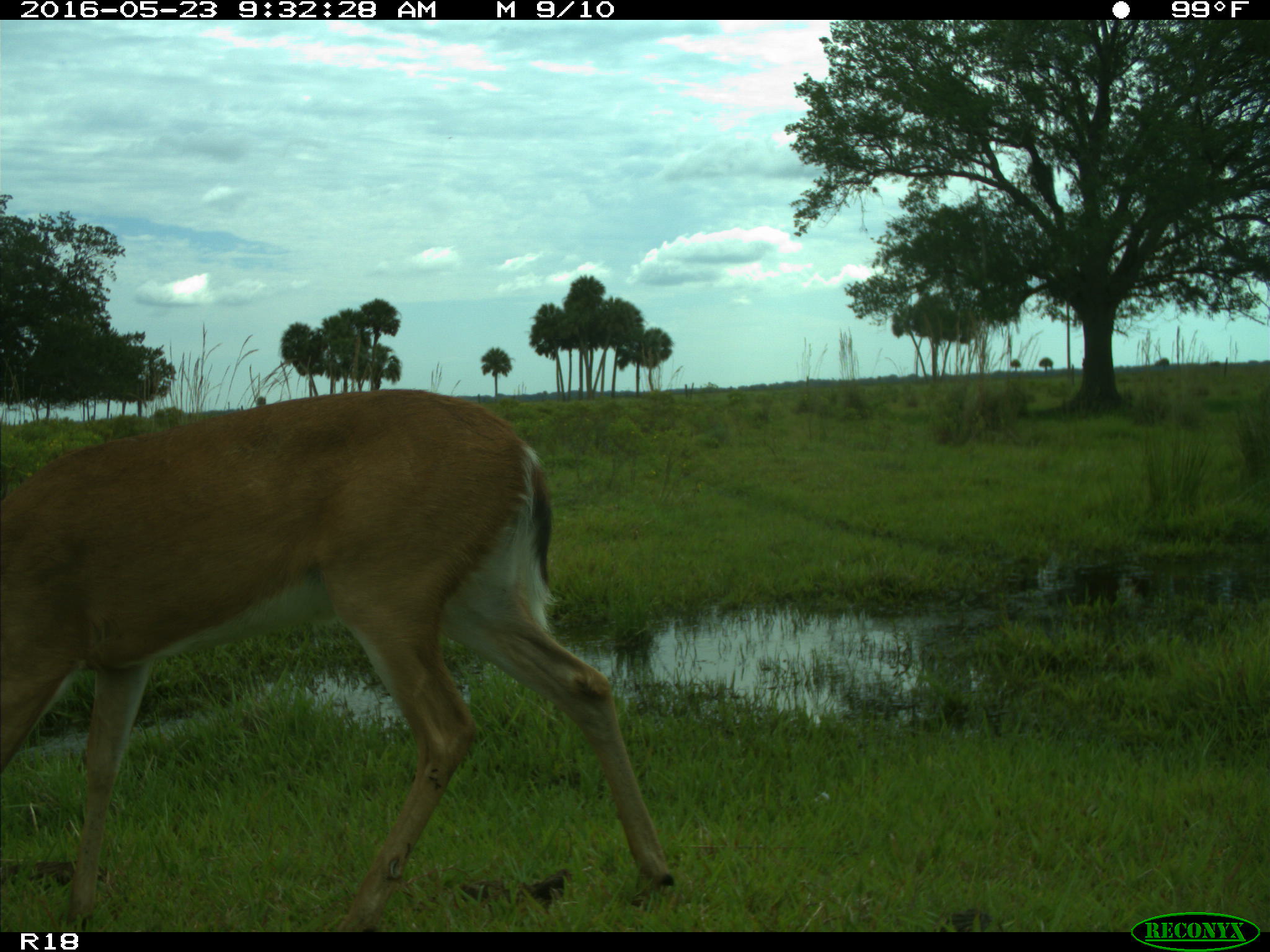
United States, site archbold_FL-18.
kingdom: Animalia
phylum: Chordata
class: Mammalia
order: Artiodactyla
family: Cervidae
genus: Odocoileus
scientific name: Odocoileus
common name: deer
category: unidentified deer